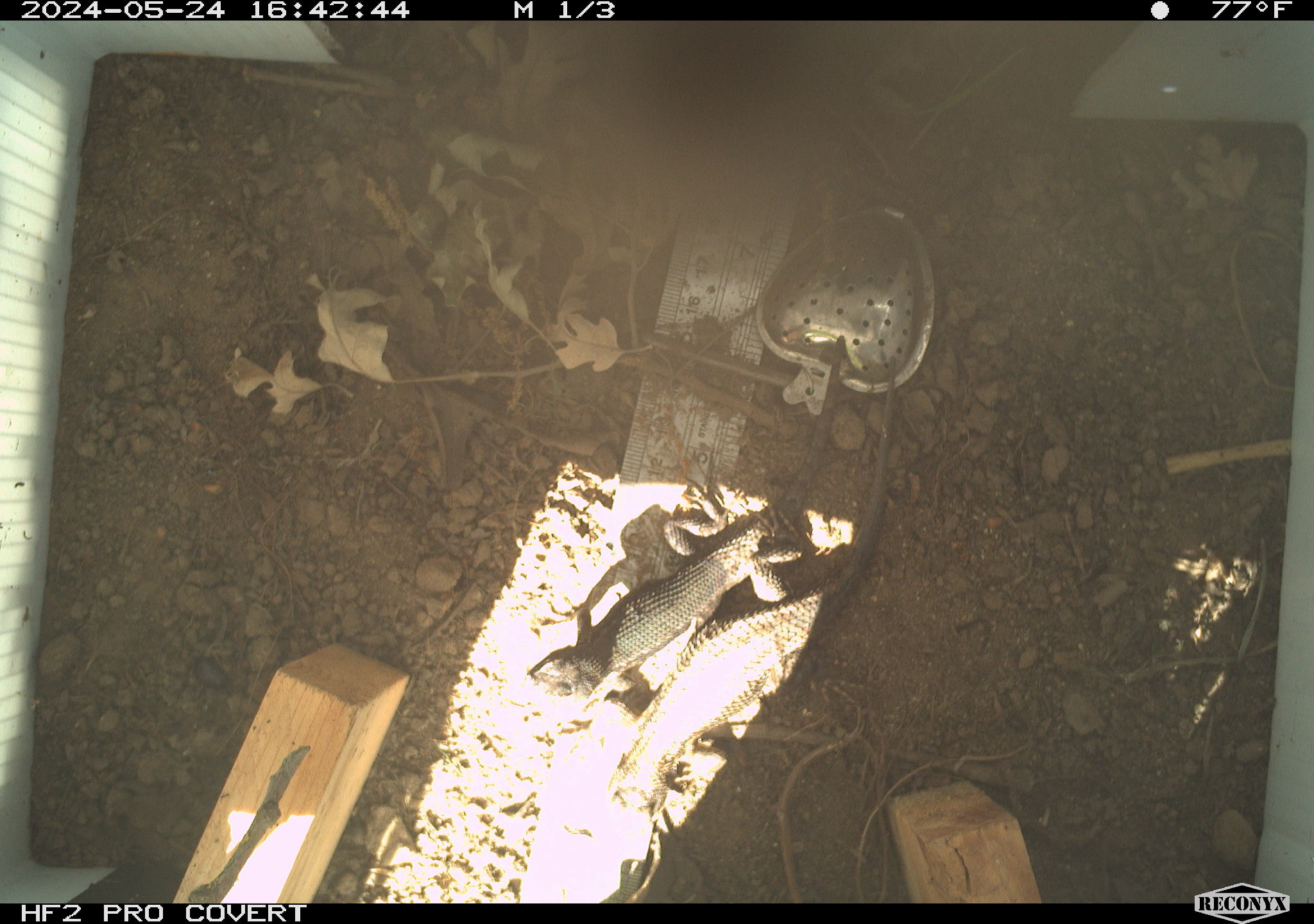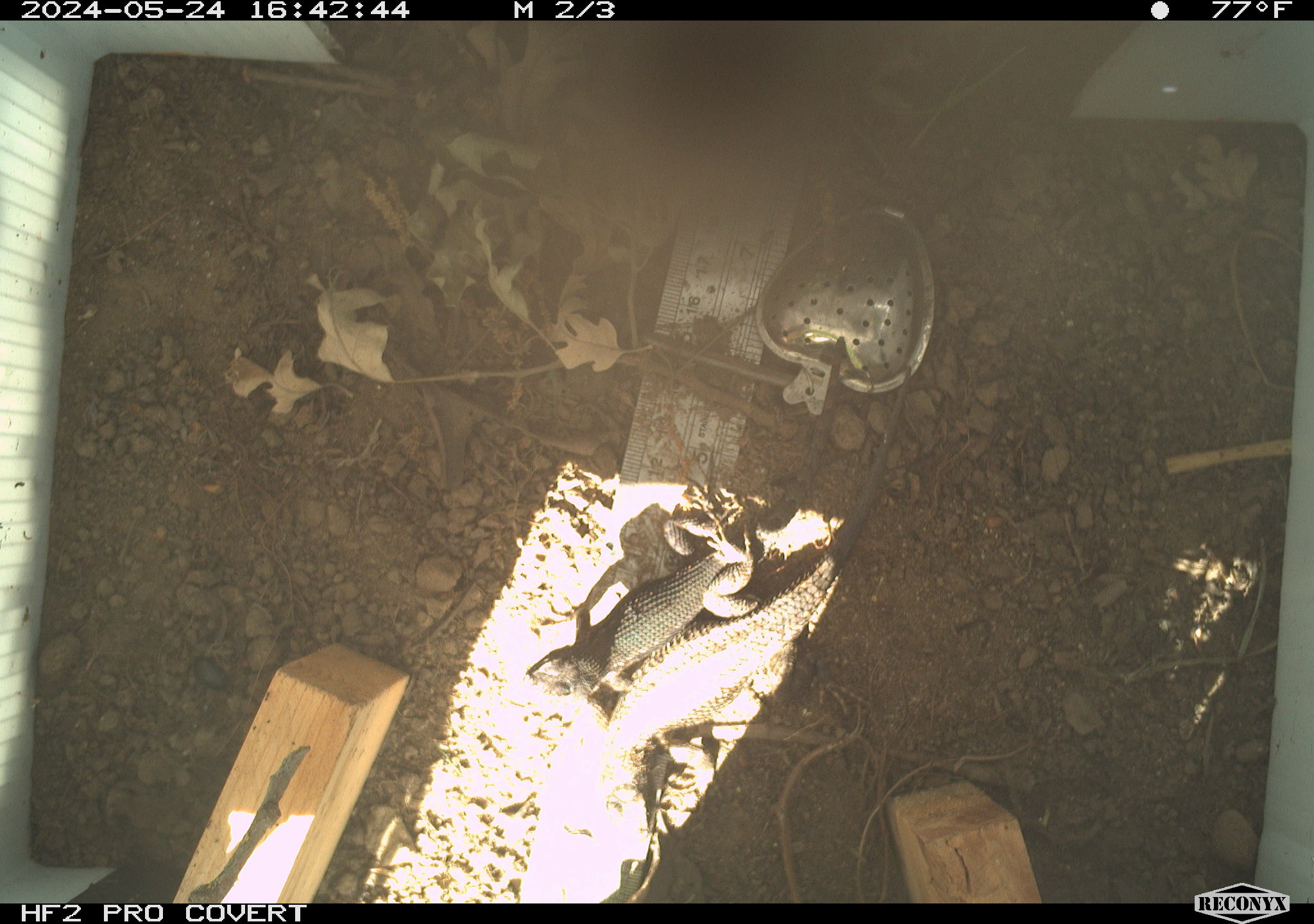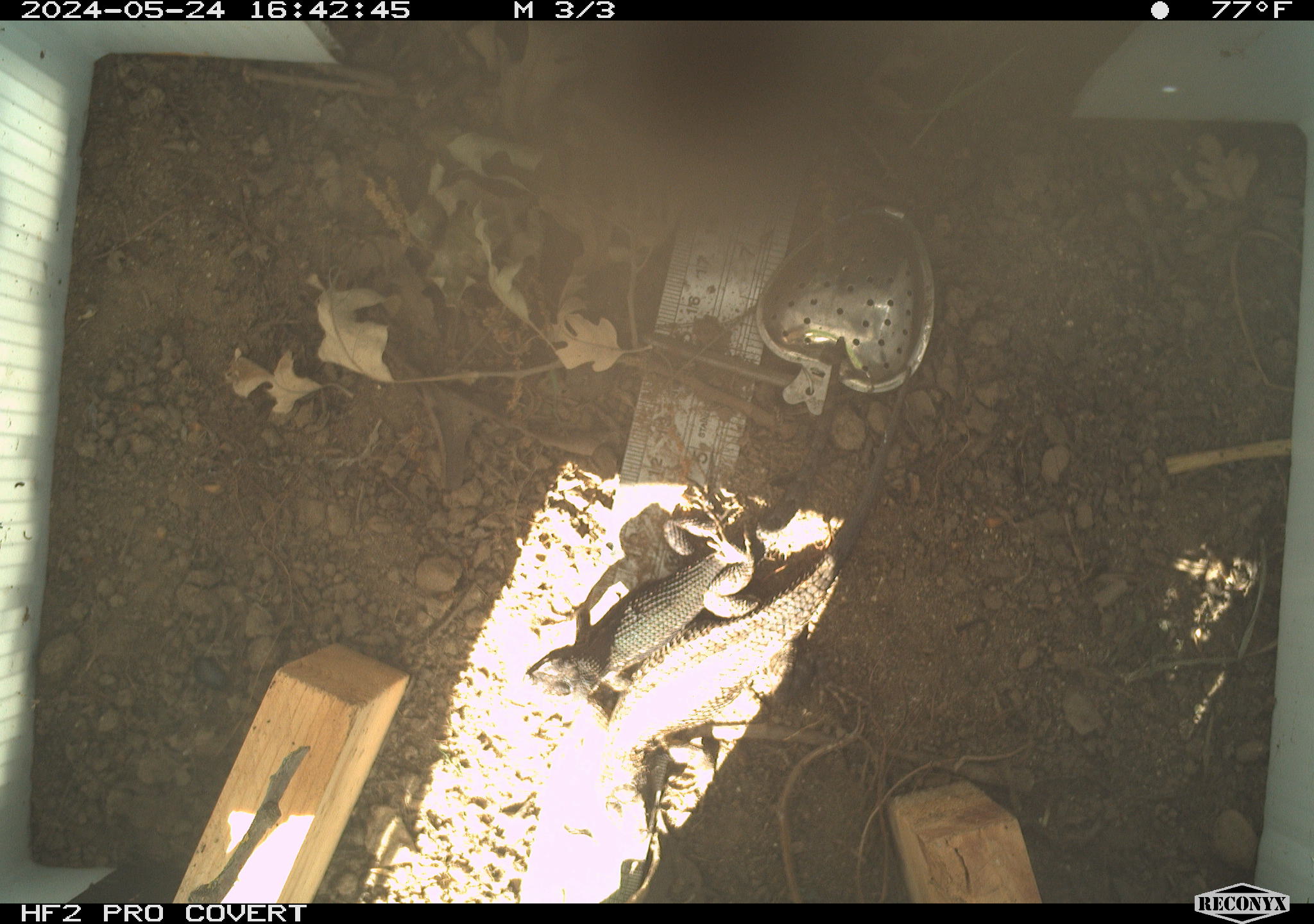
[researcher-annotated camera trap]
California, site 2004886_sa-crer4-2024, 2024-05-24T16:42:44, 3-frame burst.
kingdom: Animalia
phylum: Chordata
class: Reptilia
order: Squamata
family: Phrynosomatidae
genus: Sceloporus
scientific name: Sceloporus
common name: spiny lizards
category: sceloporus species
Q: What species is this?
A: Sceloporus species (spiny lizards) (Sceloporus).